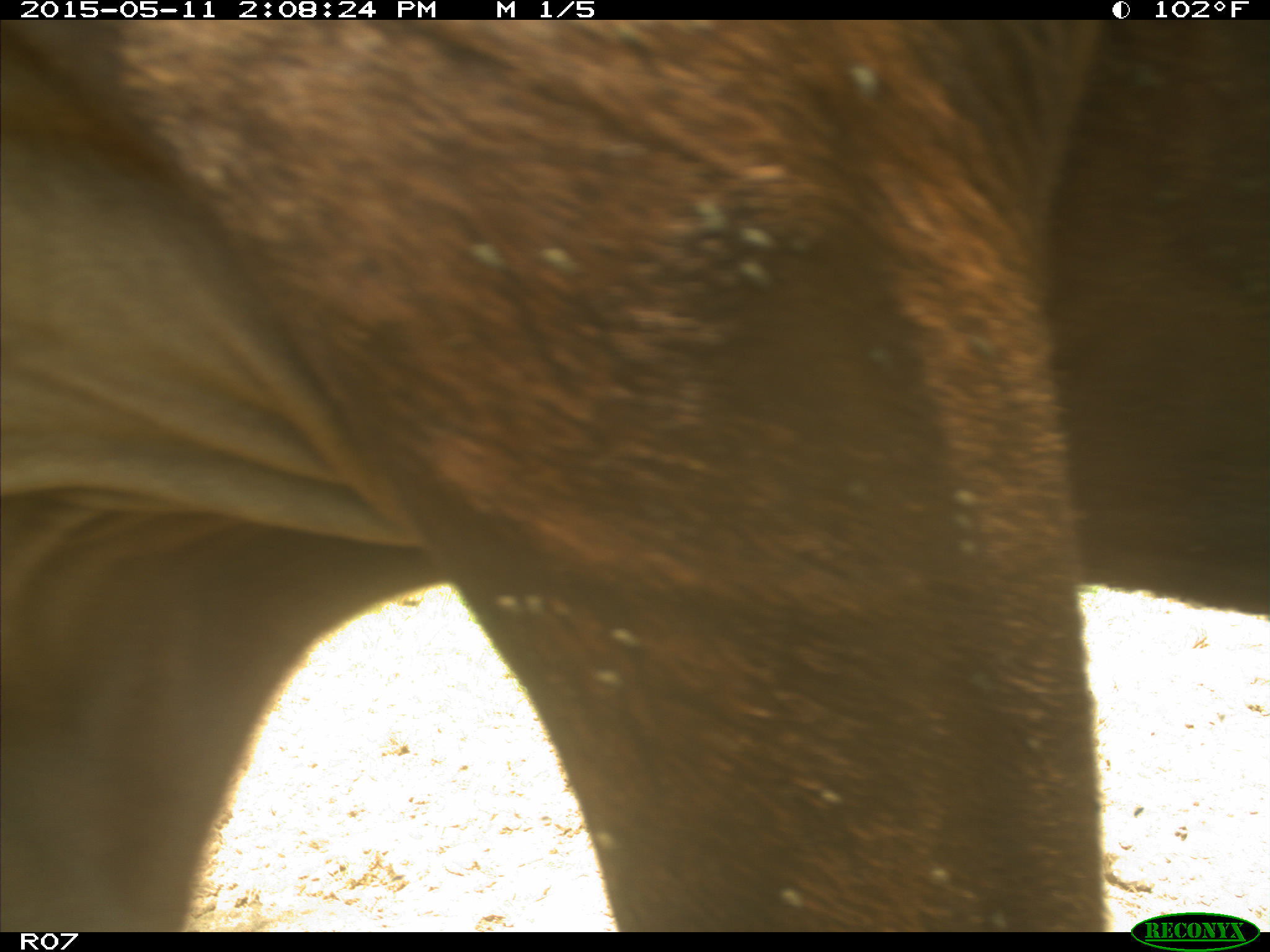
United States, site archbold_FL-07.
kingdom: Animalia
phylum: Chordata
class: Mammalia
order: Artiodactyla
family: Bovidae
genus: Bos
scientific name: Bos taurus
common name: domestic cow